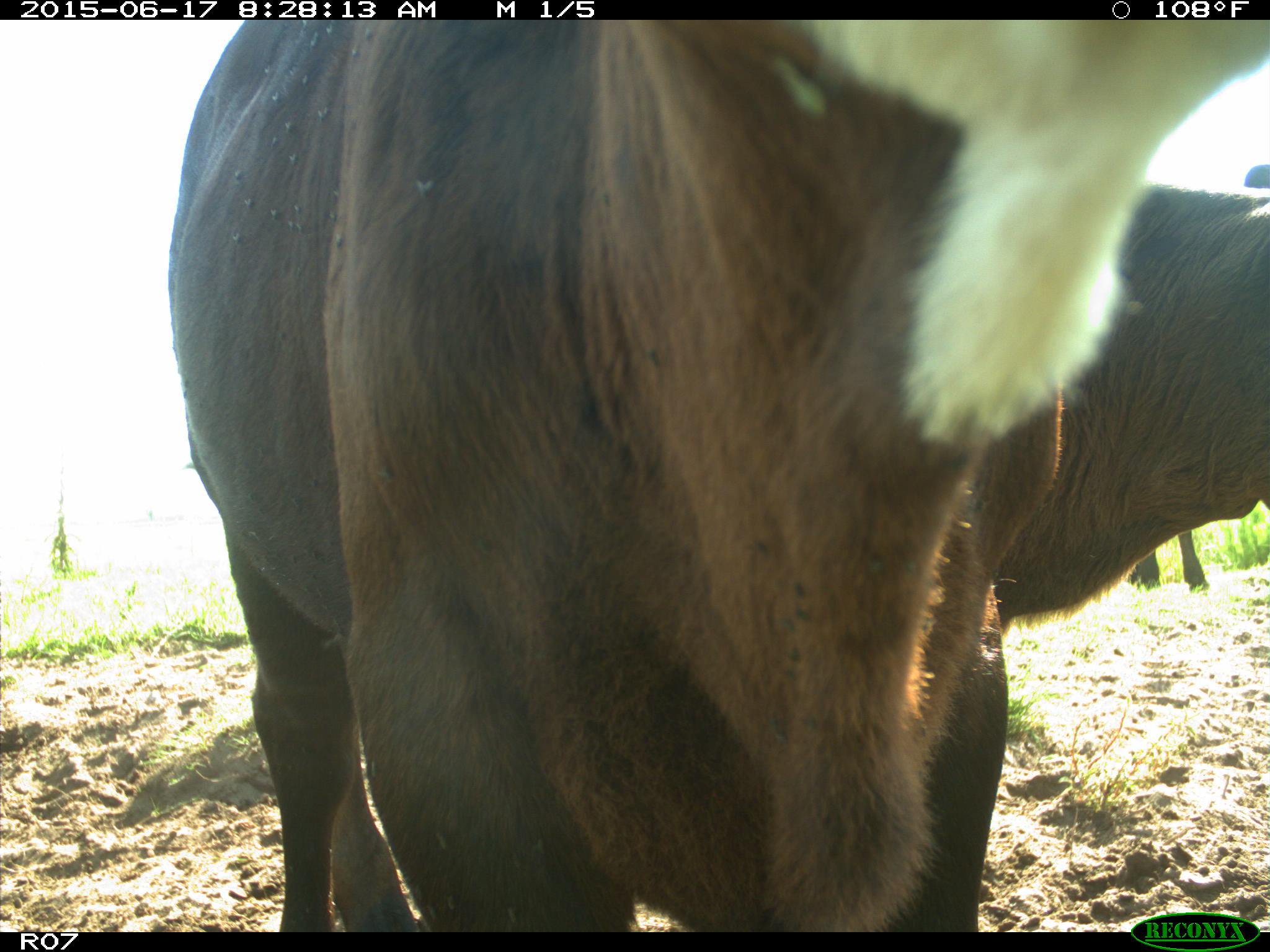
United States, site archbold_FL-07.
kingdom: Animalia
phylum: Chordata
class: Mammalia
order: Artiodactyla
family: Bovidae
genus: Bos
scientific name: Bos taurus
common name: domestic cow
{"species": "Bos taurus (domestic cow)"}